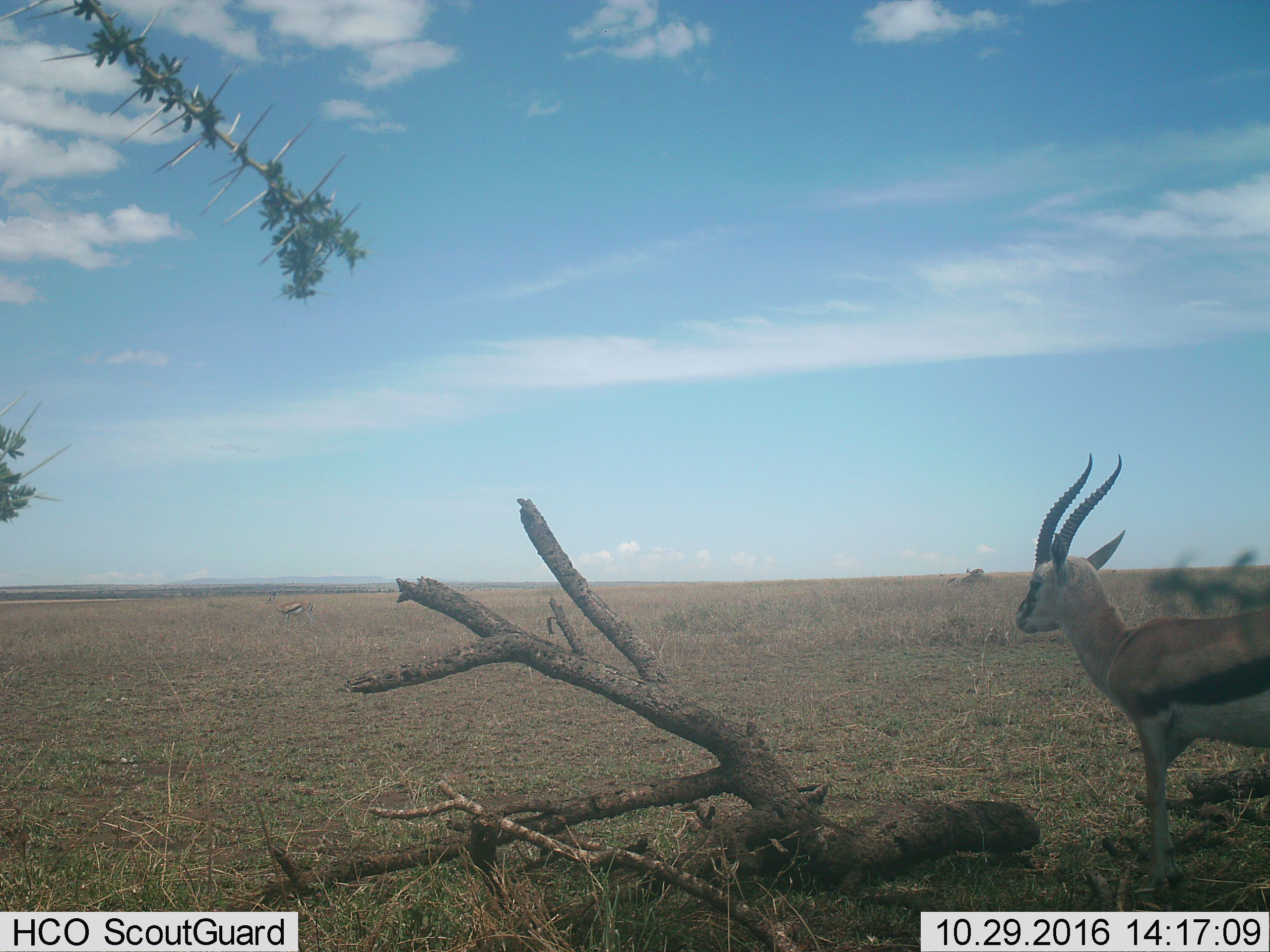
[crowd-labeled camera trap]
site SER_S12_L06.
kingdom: Animalia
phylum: Chordata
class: Mammalia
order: Artiodactyla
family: Bovidae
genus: Eudorcas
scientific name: Eudorcas thomsonii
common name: thomson's gazelle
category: gazellethomsons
Gazellethomsons (thomson's gazelle) (Eudorcas thomsonii), count 3. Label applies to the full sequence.